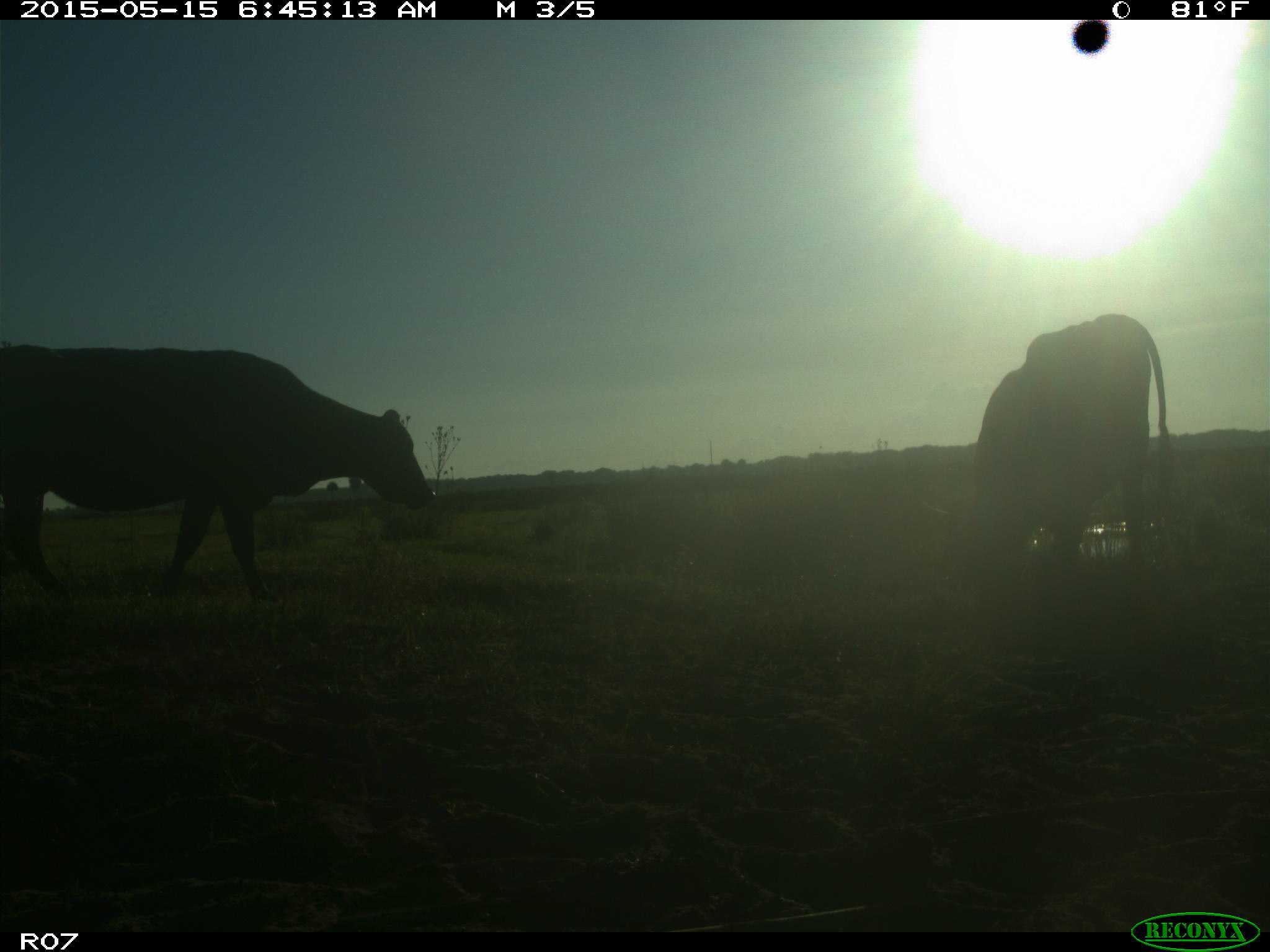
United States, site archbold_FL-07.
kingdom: Animalia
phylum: Chordata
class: Mammalia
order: Artiodactyla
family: Bovidae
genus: Bos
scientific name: Bos taurus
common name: domestic cow